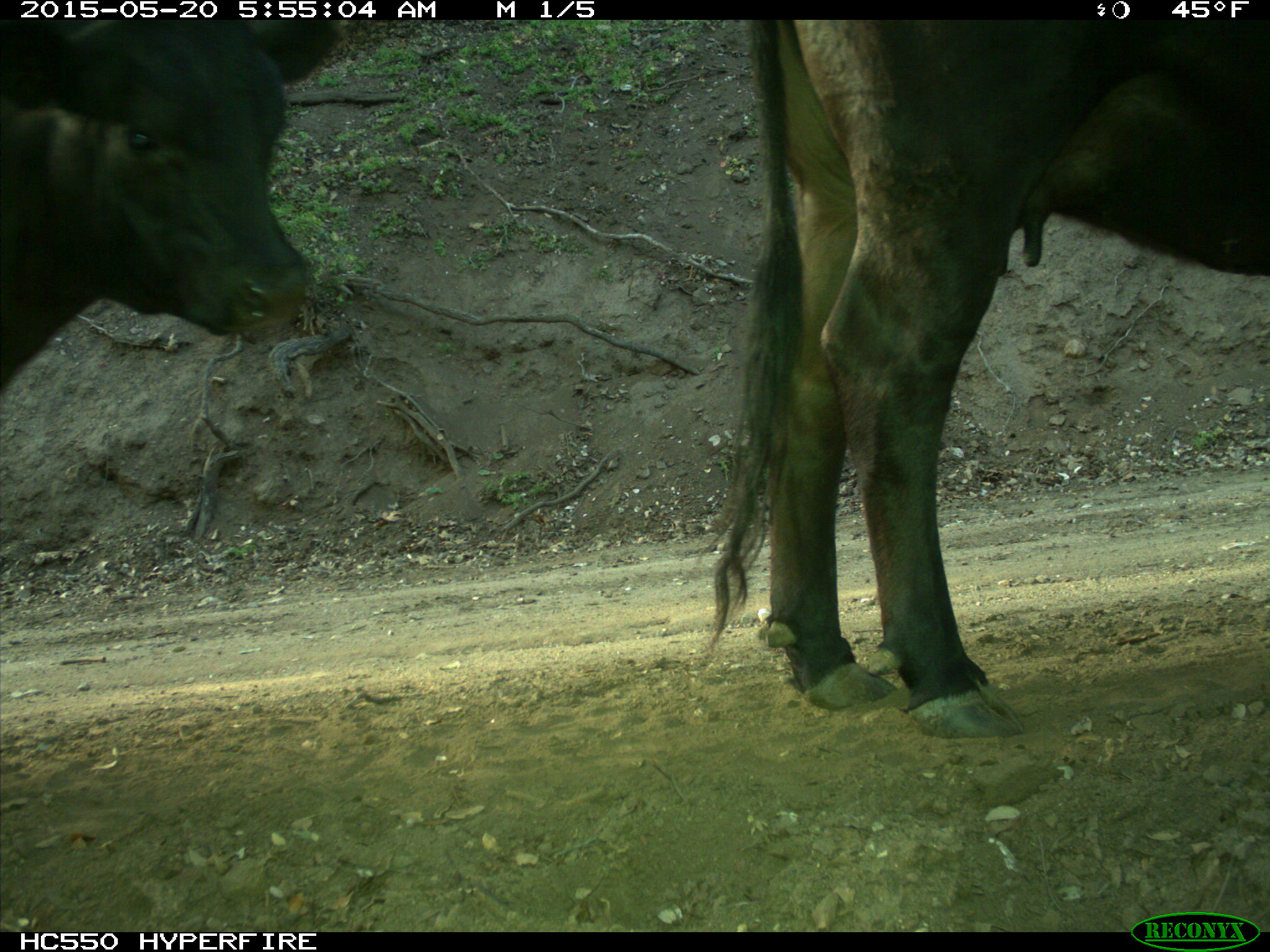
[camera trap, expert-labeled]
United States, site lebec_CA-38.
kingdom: Animalia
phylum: Chordata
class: Mammalia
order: Artiodactyla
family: Bovidae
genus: Bos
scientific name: Bos taurus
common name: domestic cow